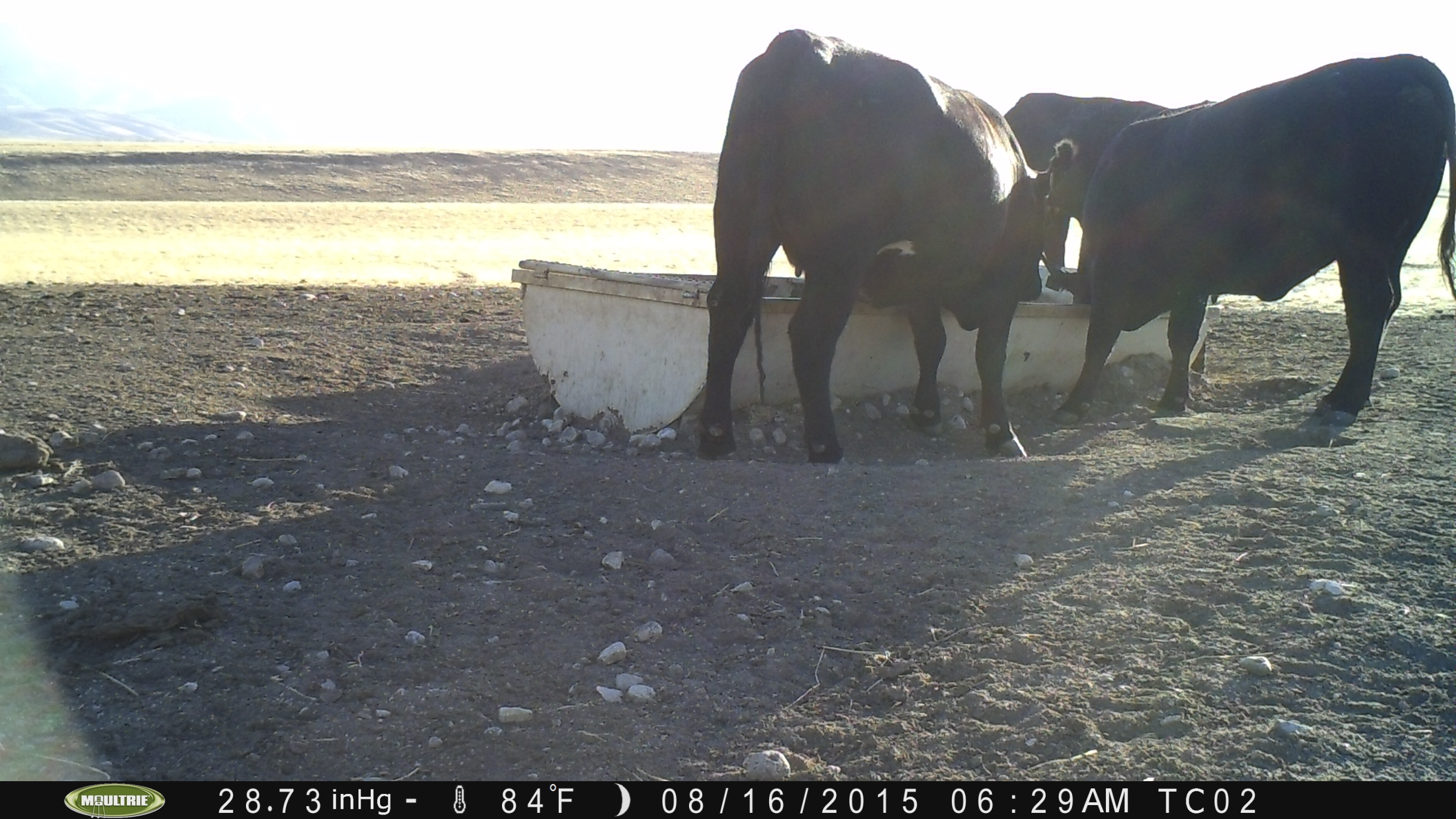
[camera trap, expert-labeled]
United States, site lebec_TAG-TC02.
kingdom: Animalia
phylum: Chordata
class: Mammalia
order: Artiodactyla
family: Bovidae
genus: Bos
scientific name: Bos taurus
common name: domestic cow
Bos taurus (domestic cow).